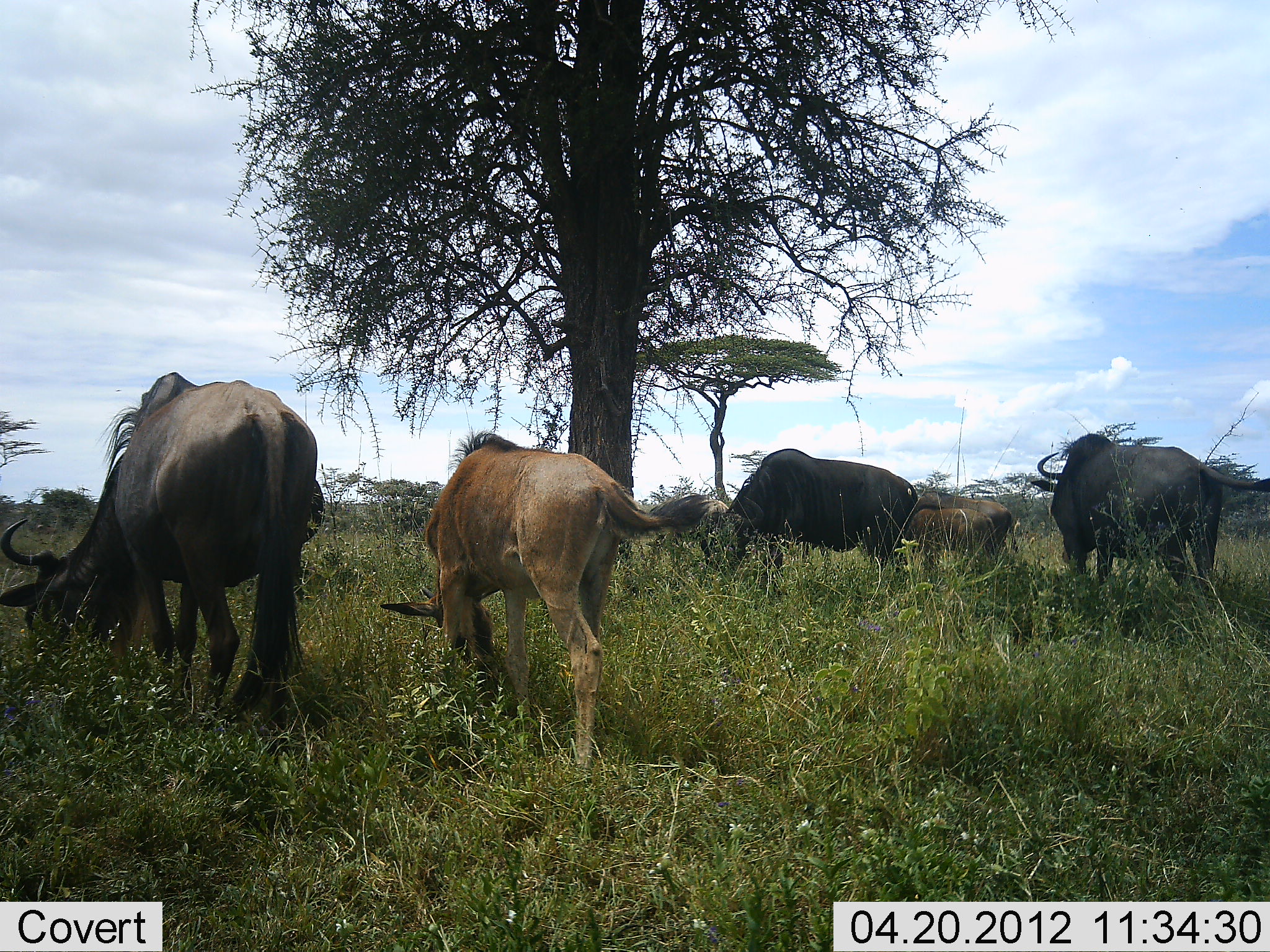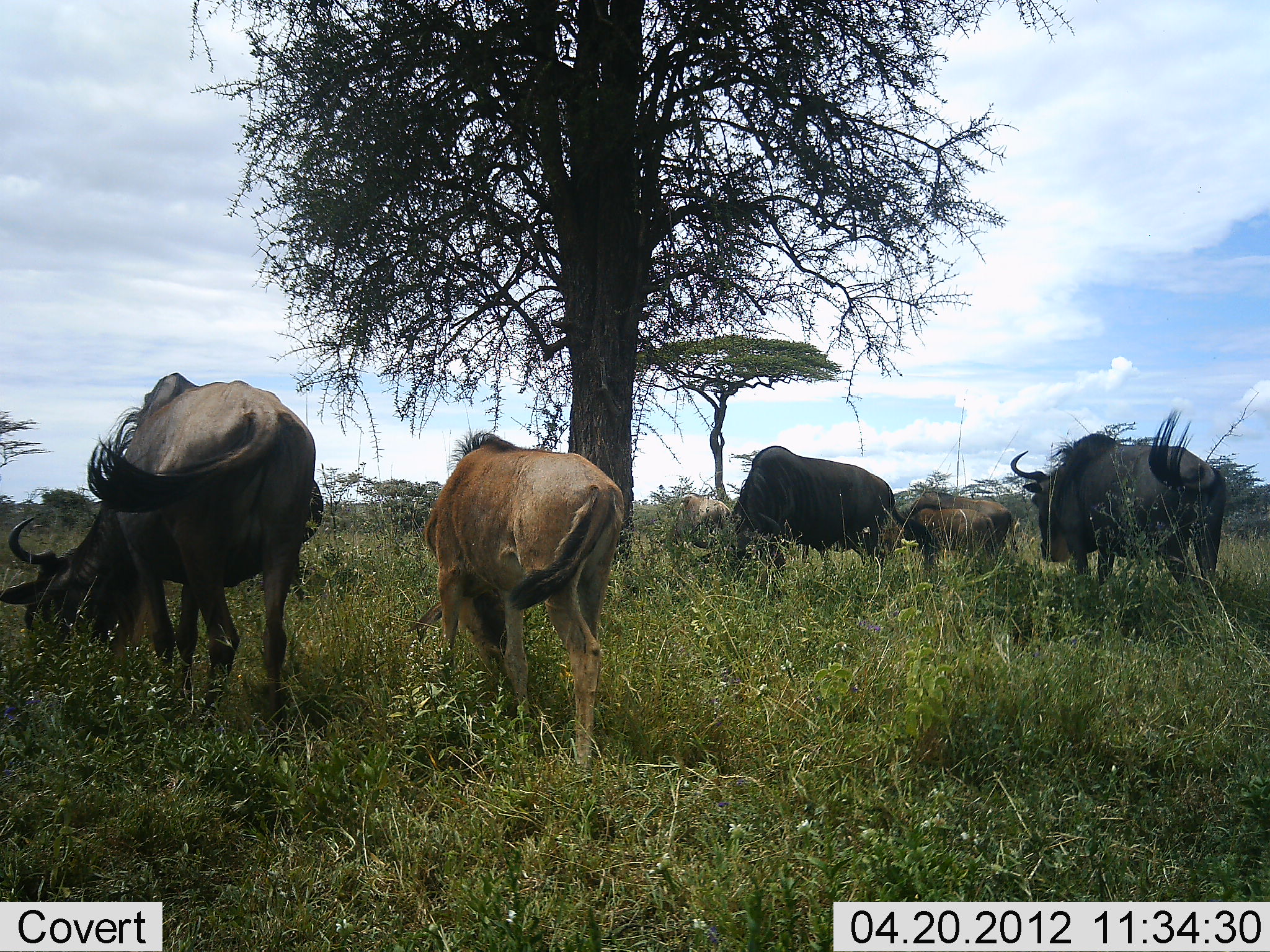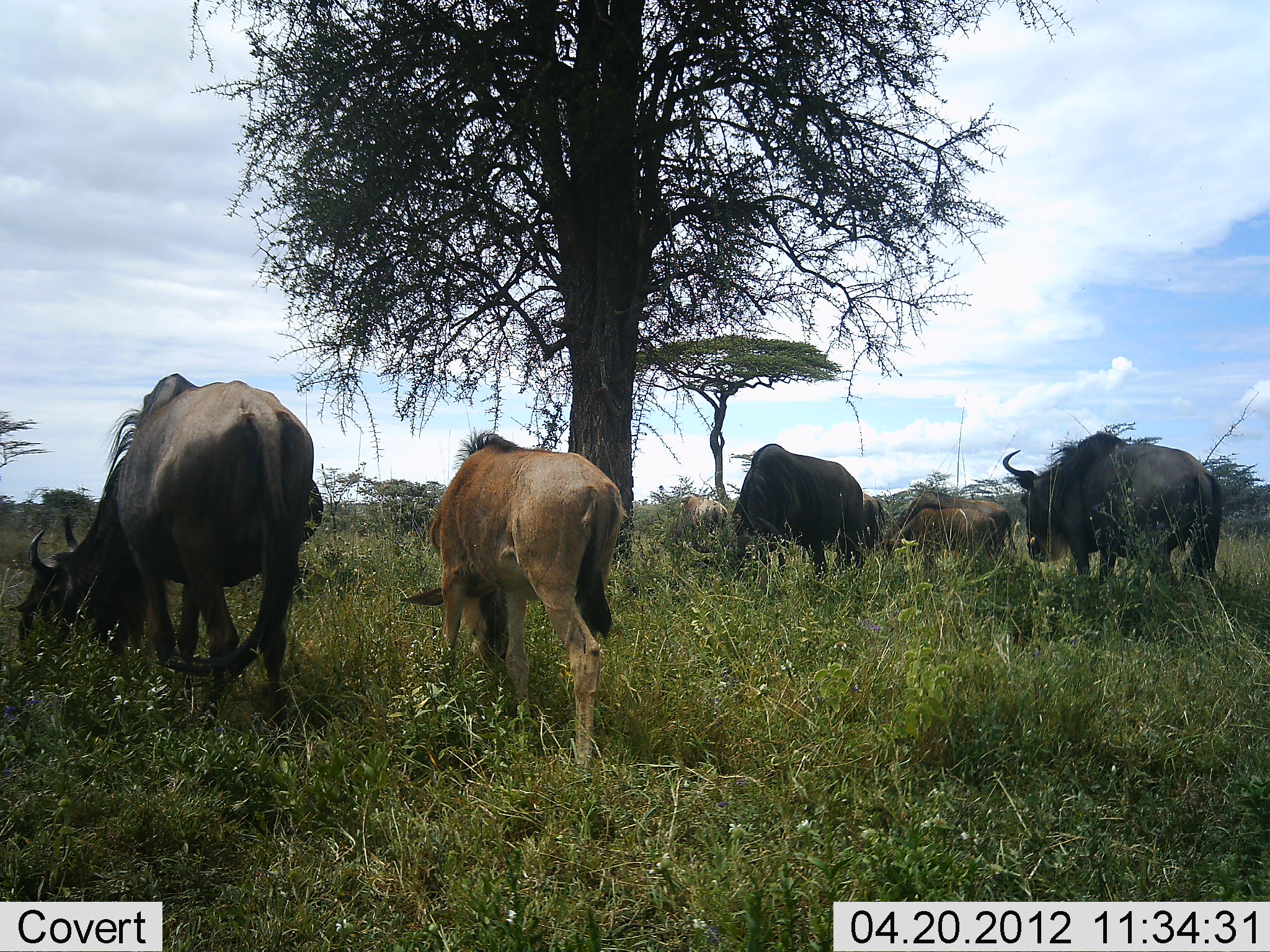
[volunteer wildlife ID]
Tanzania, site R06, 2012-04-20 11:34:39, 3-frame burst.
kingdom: Animalia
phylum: Chordata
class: Mammalia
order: Artiodactyla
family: Bovidae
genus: Connochaetes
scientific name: Connochaetes taurinus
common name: blue wildebeest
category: wildebeest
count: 6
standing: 53%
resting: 5%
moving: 5%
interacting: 0%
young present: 58%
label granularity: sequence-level